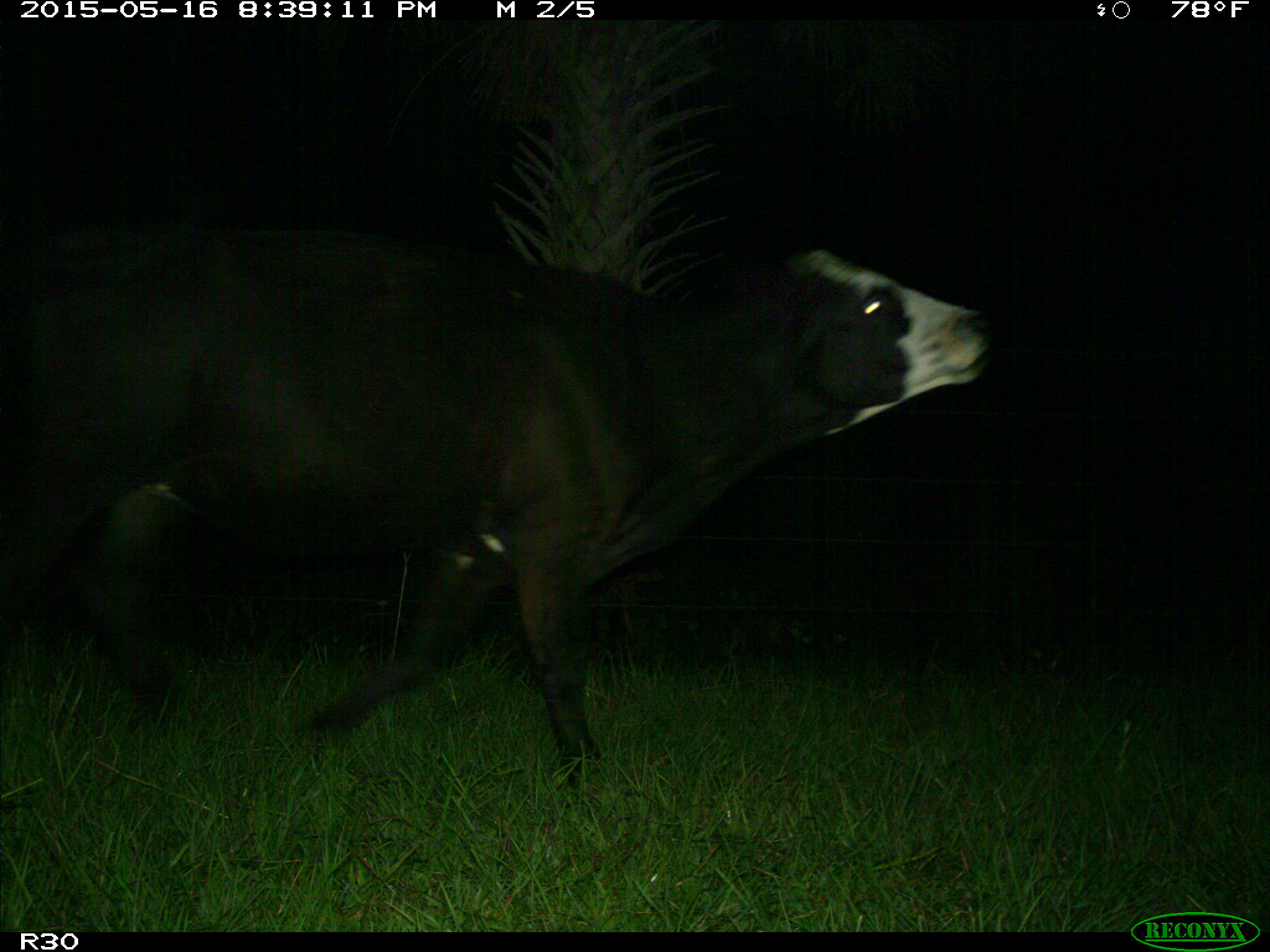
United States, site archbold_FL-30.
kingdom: Animalia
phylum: Chordata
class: Mammalia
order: Artiodactyla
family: Bovidae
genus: Bos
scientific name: Bos taurus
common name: domestic cow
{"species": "Bos taurus (domestic cow)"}